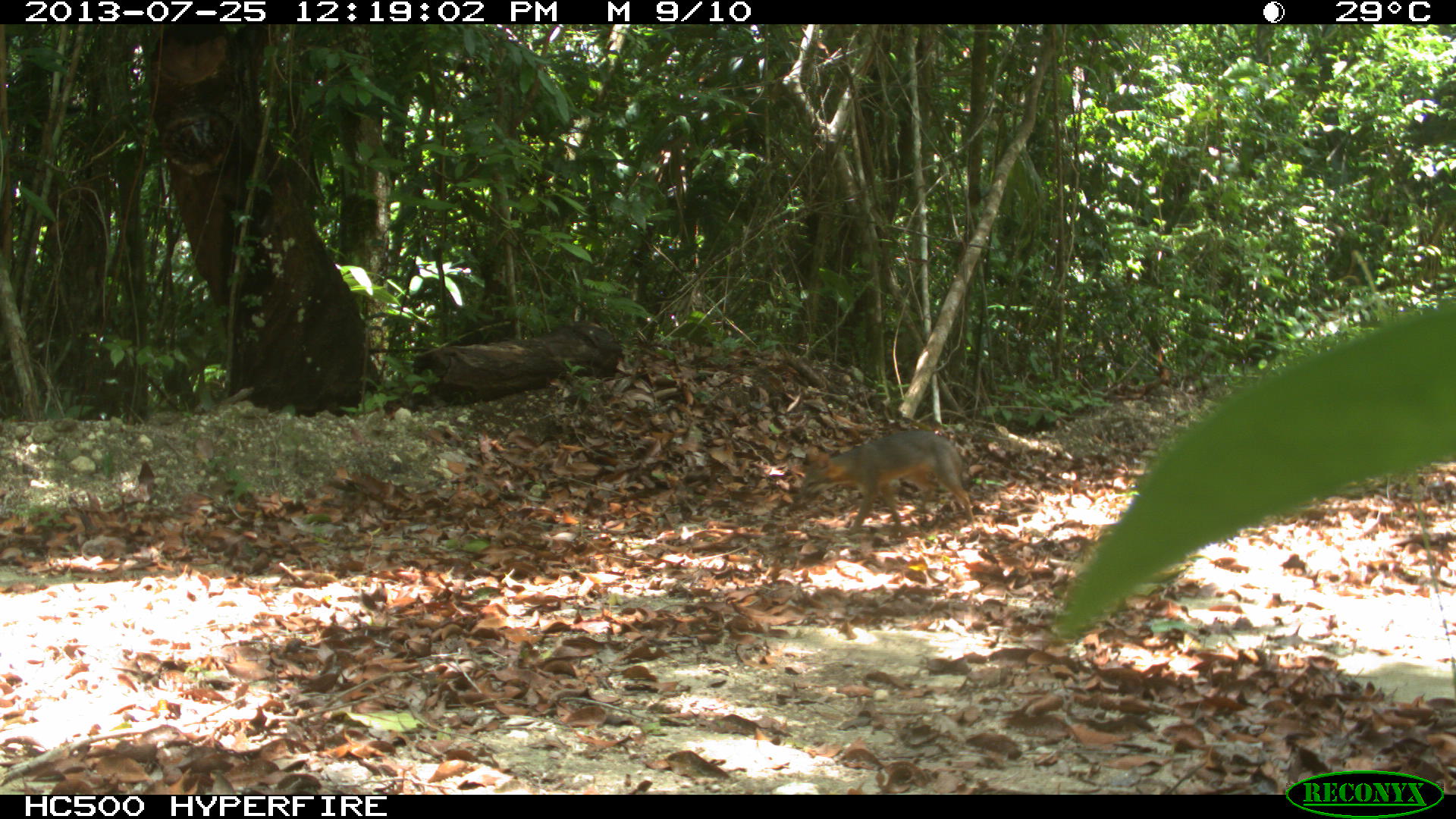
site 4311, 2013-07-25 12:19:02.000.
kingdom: Animalia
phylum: Chordata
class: Mammalia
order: Carnivora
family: Canidae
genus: Urocyon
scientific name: Urocyon cinereoargenteus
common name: gray fox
Urocyon cinereoargenteus (gray fox), count 1.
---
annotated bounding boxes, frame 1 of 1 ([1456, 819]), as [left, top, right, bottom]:
urocyon cinereoargenteus: [797, 428, 976, 537]